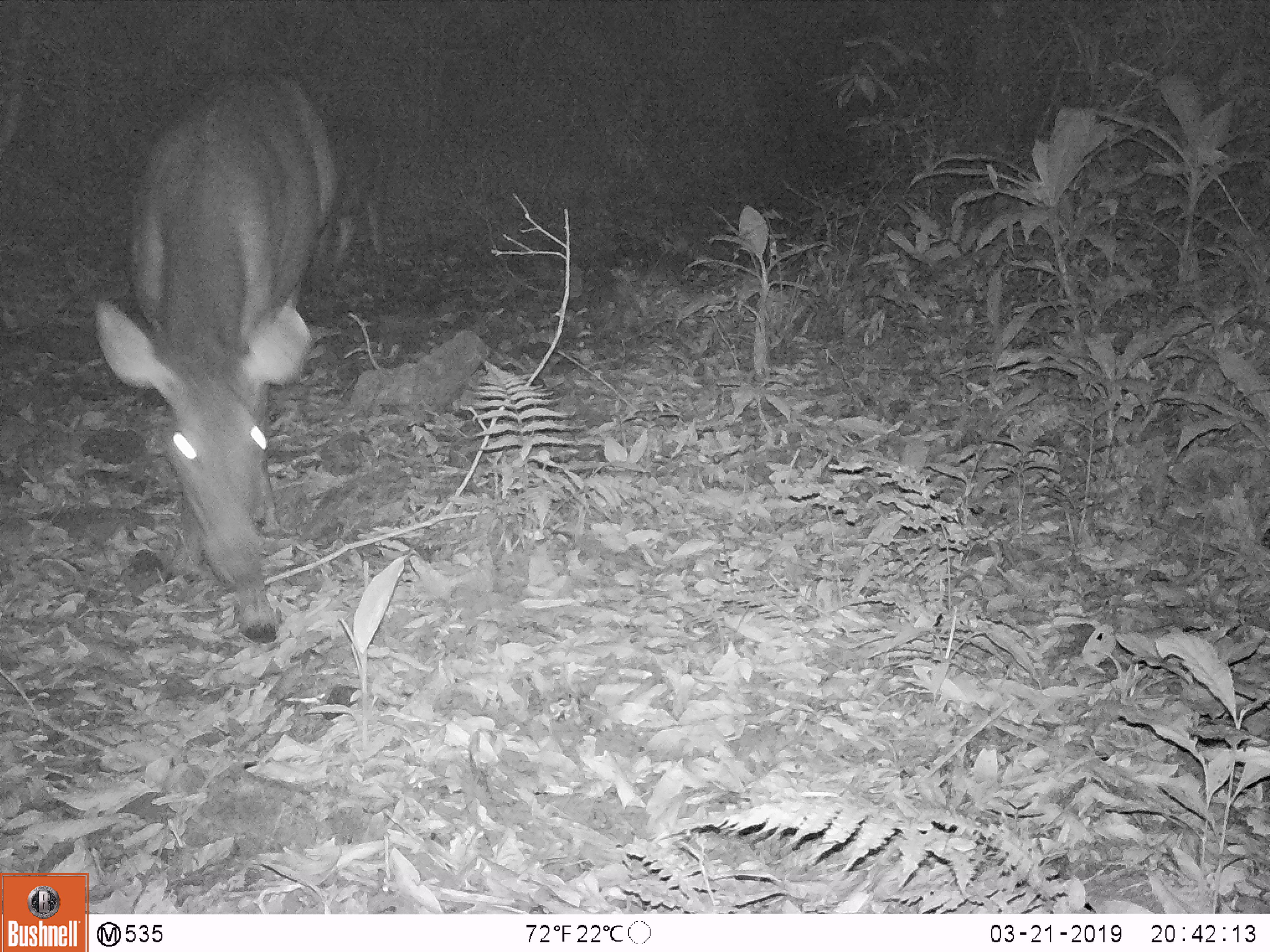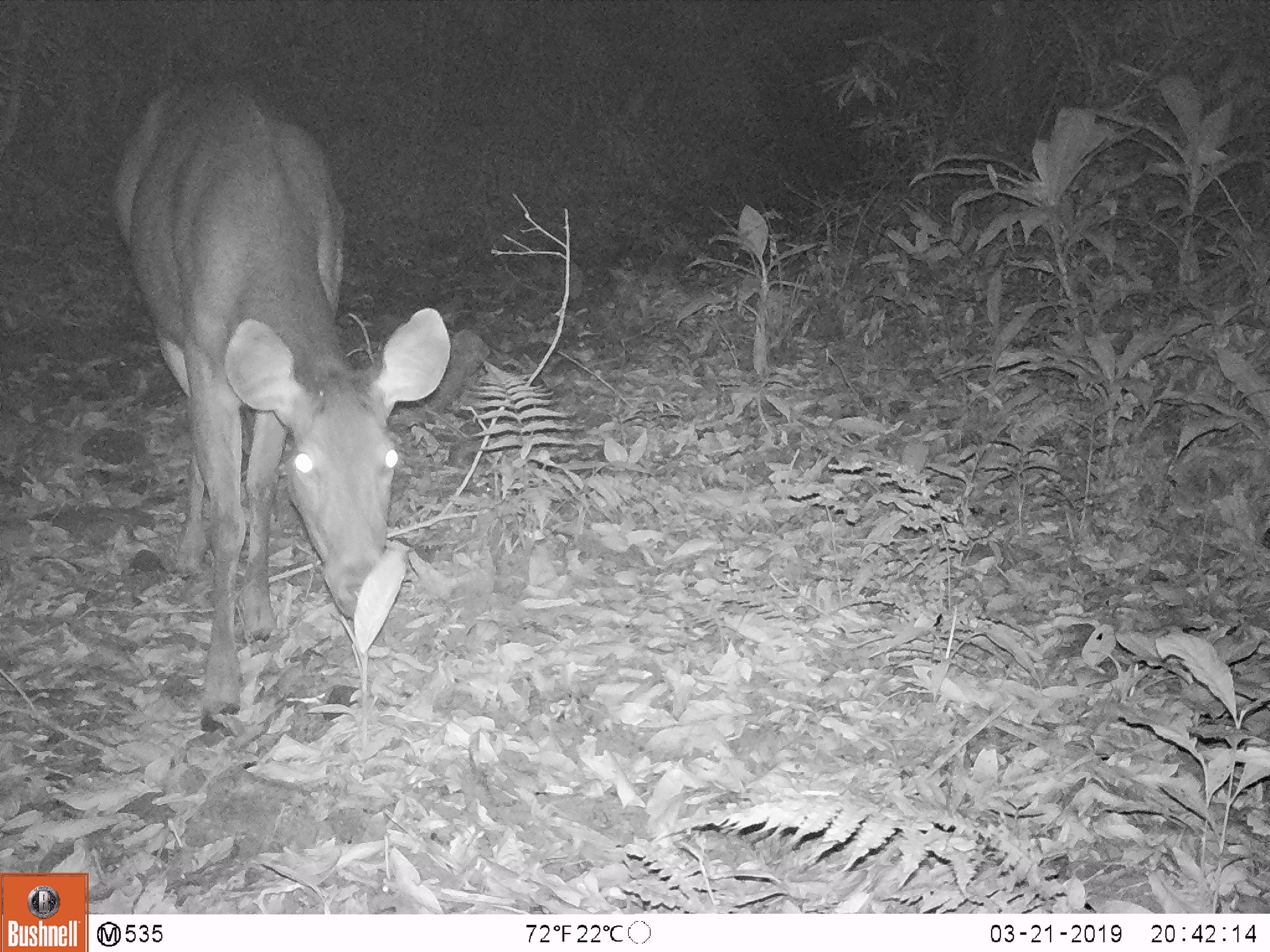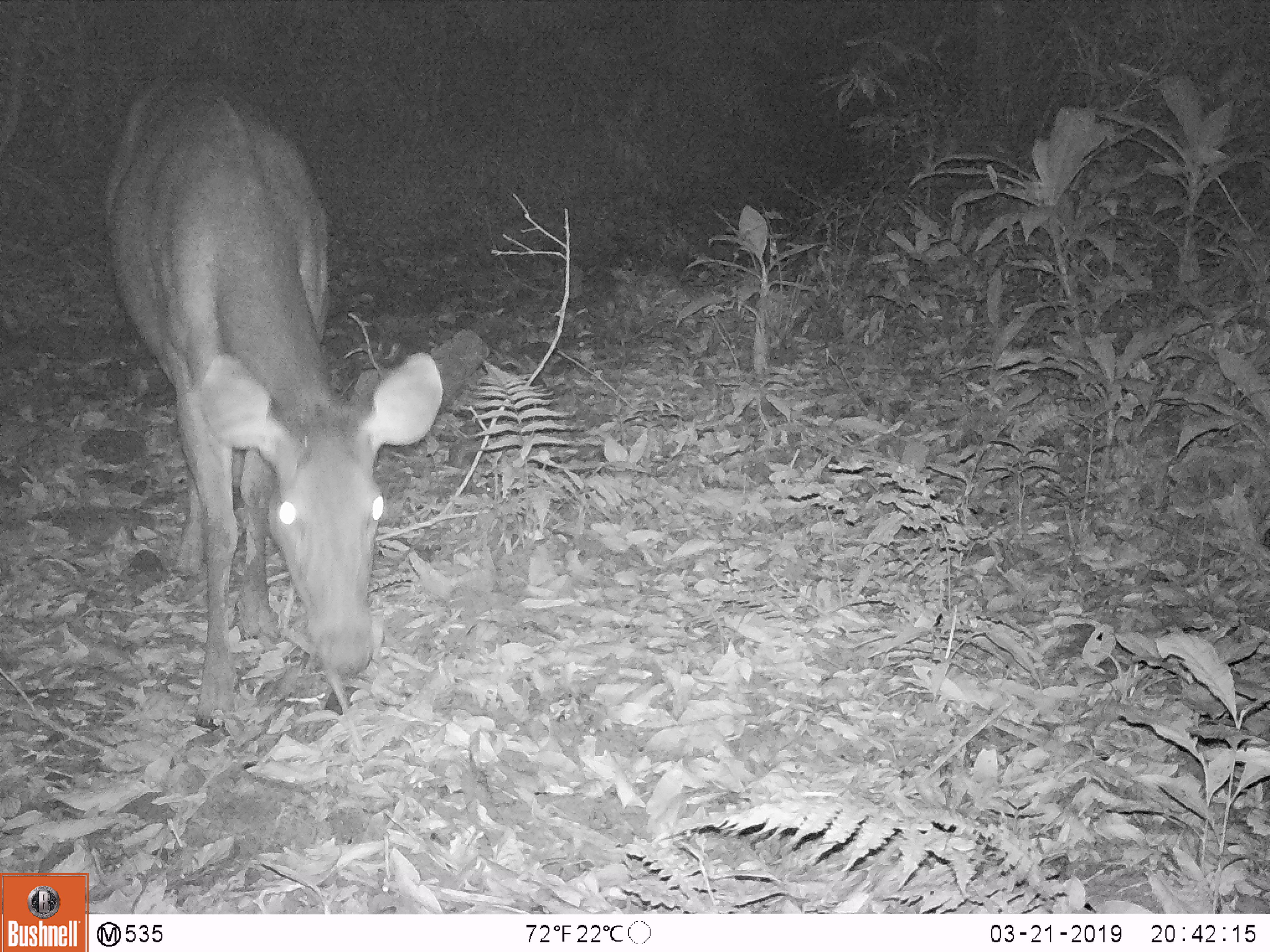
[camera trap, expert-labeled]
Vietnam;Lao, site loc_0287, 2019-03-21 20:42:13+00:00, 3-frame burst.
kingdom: Animalia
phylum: Chordata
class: Mammalia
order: Artiodactyla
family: Cervidae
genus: Rusa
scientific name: Rusa unicolor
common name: sambar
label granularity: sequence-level